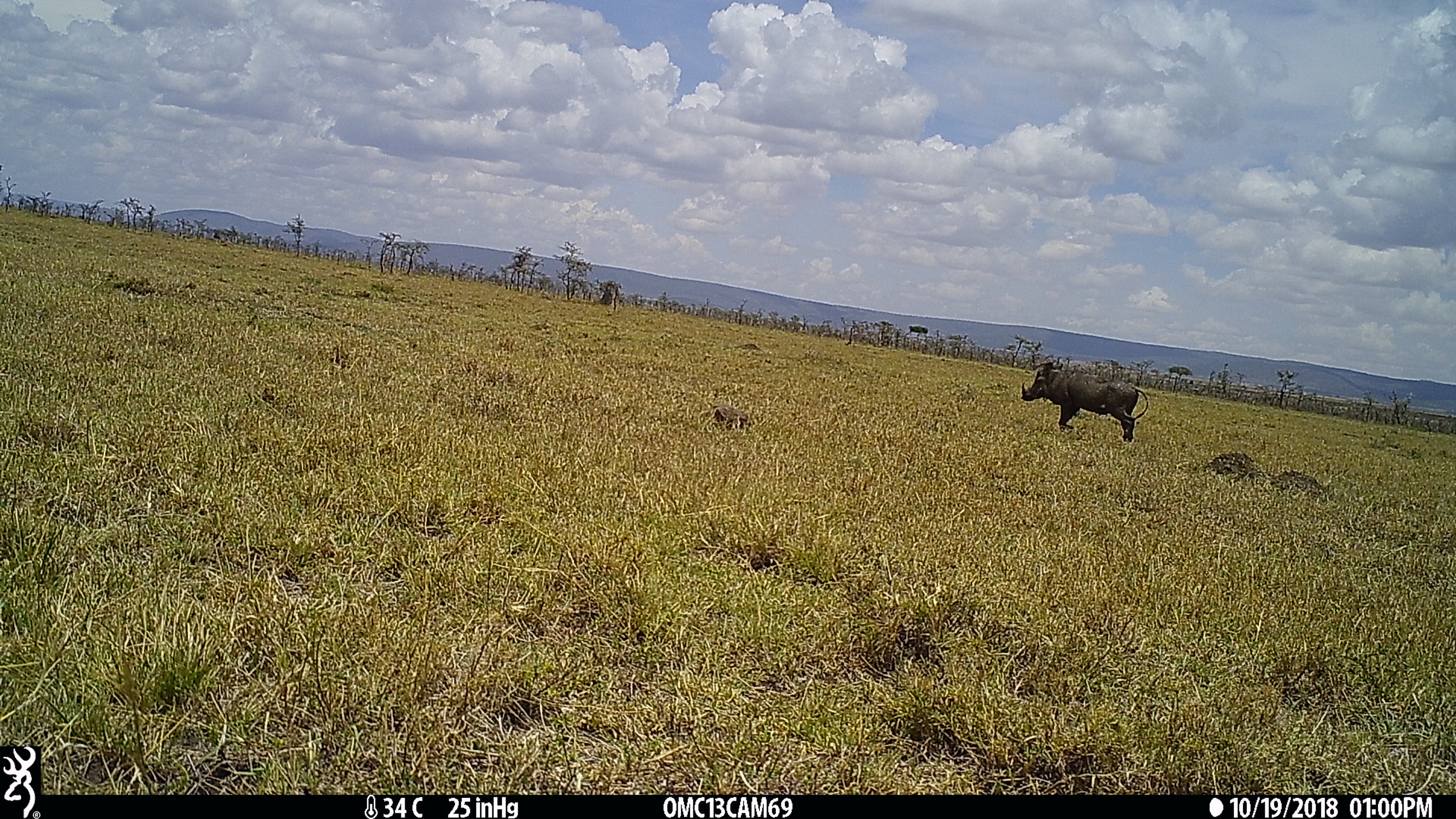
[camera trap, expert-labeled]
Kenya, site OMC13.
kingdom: Animalia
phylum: Chordata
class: Mammalia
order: Artiodactyla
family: Suidae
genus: Phacochoerus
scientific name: Phacochoerus africanus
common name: common warthog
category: warthog